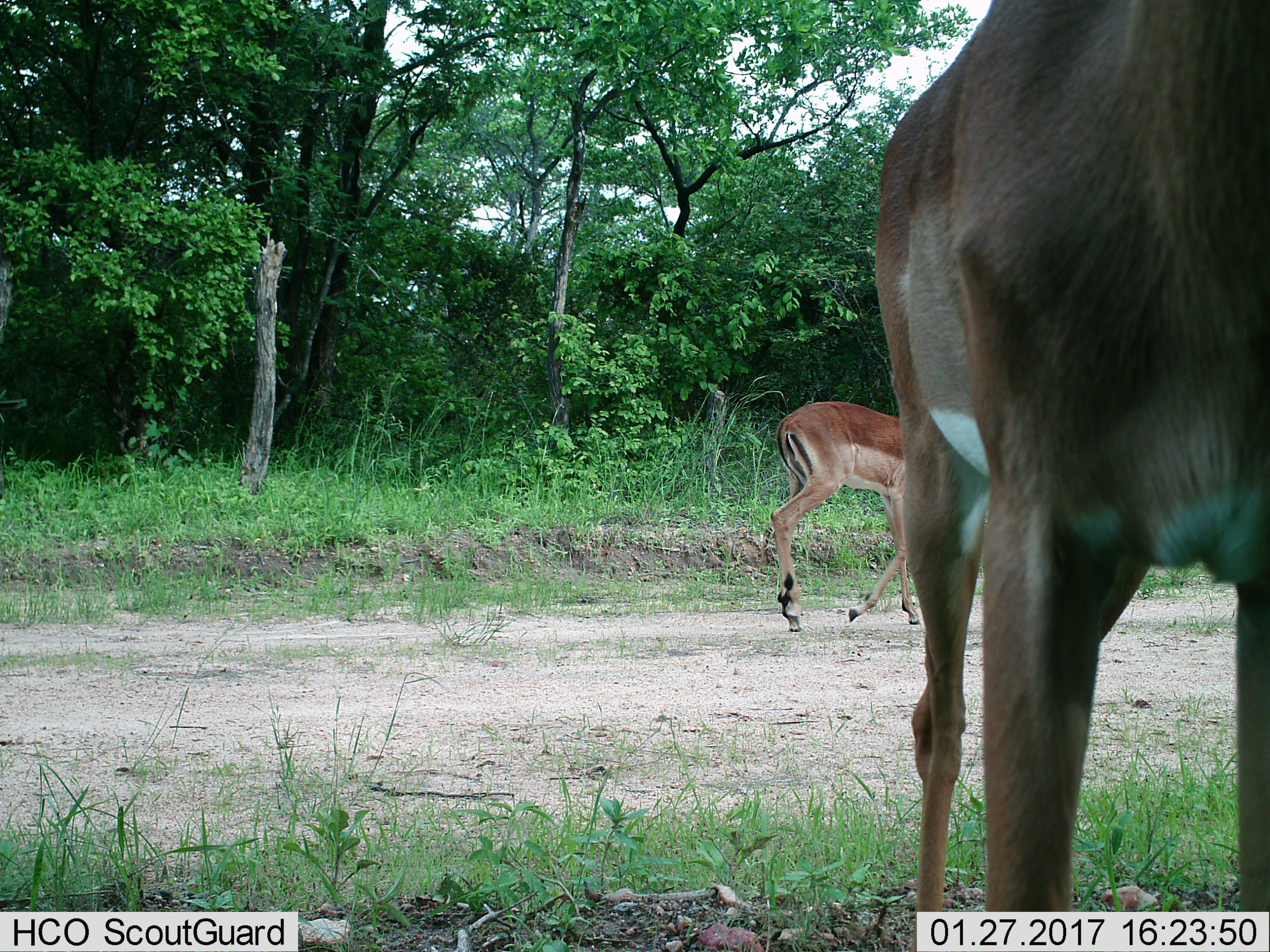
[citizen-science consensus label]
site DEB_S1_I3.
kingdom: Animalia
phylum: Chordata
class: Mammalia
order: Artiodactyla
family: Bovidae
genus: Aepyceros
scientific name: Aepyceros melampus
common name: impala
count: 2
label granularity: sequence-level